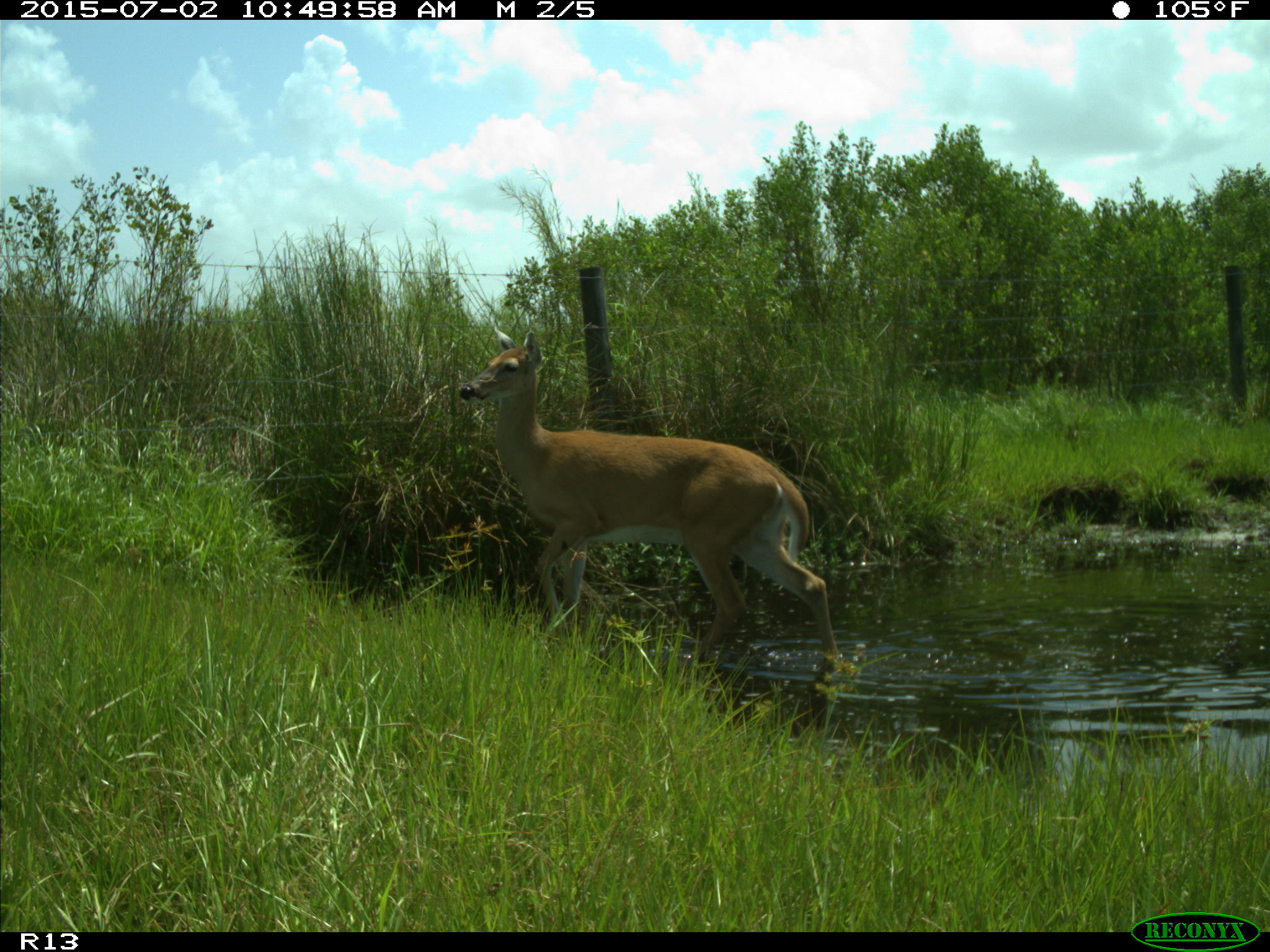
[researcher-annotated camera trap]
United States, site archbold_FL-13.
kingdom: Animalia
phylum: Chordata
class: Mammalia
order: Artiodactyla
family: Cervidae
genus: Odocoileus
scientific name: Odocoileus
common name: deer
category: unidentified deer